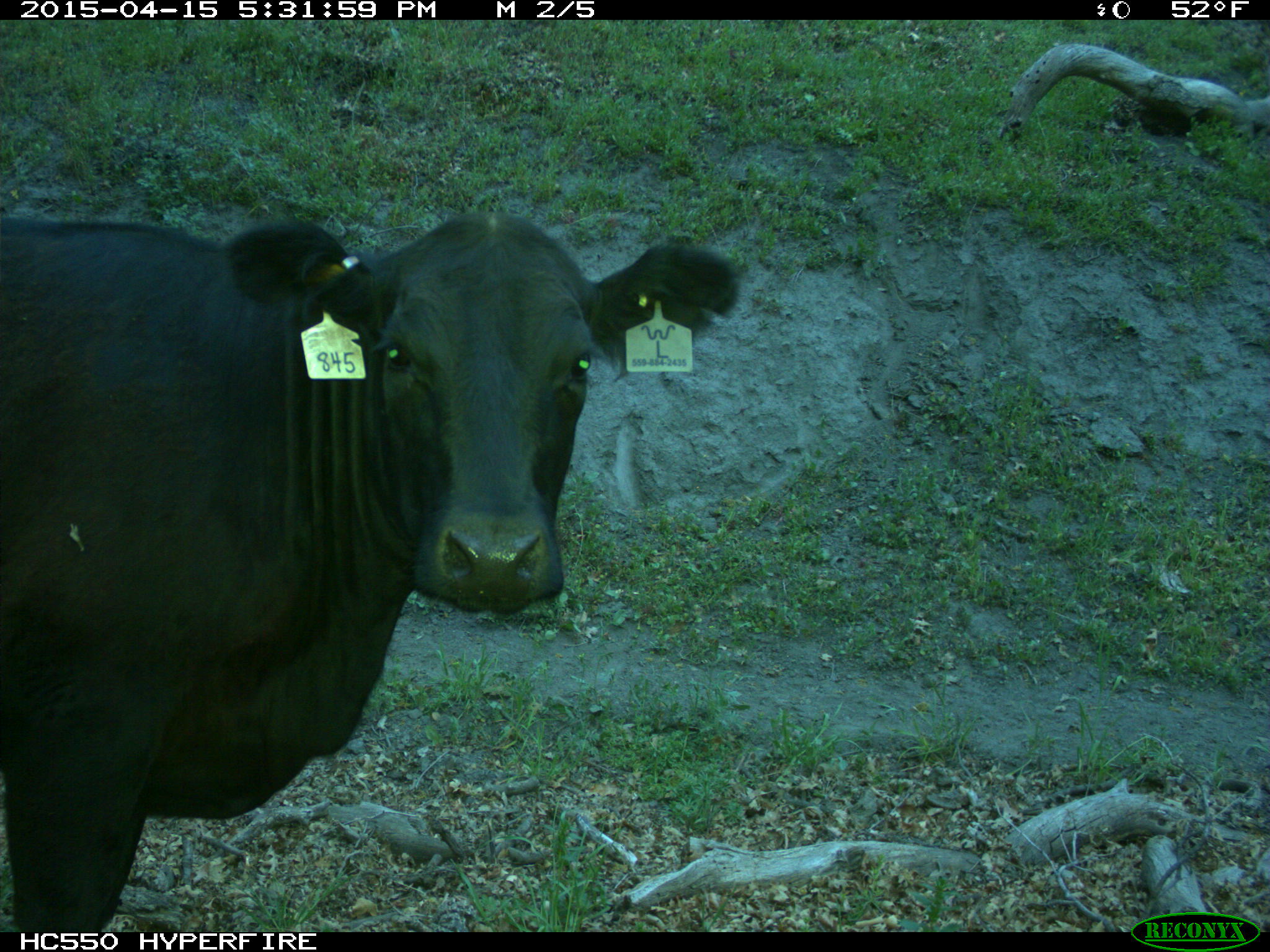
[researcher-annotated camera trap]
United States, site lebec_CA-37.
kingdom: Animalia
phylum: Chordata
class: Mammalia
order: Artiodactyla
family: Bovidae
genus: Bos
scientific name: Bos taurus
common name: domestic cow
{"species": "Bos taurus (domestic cow)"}